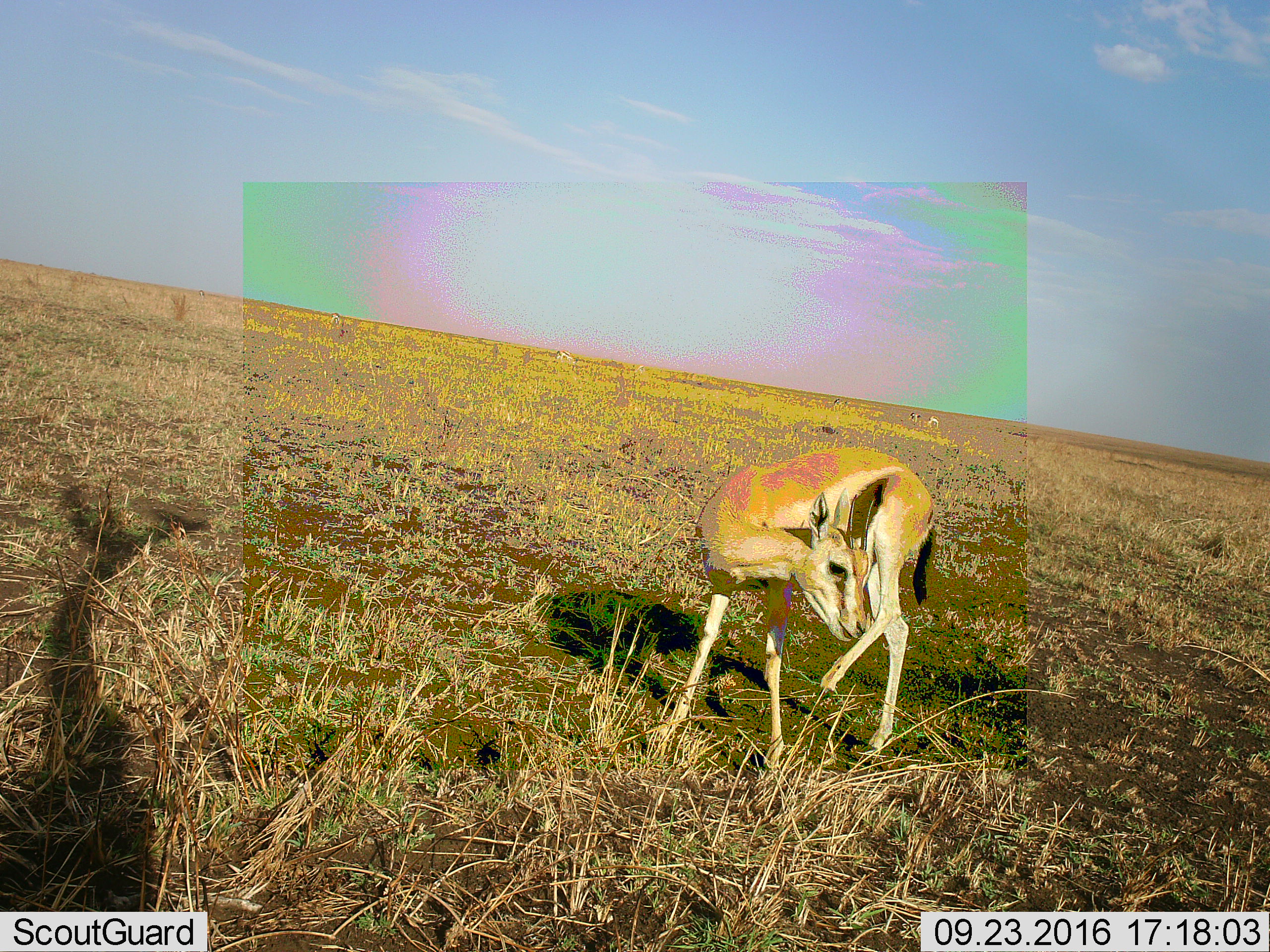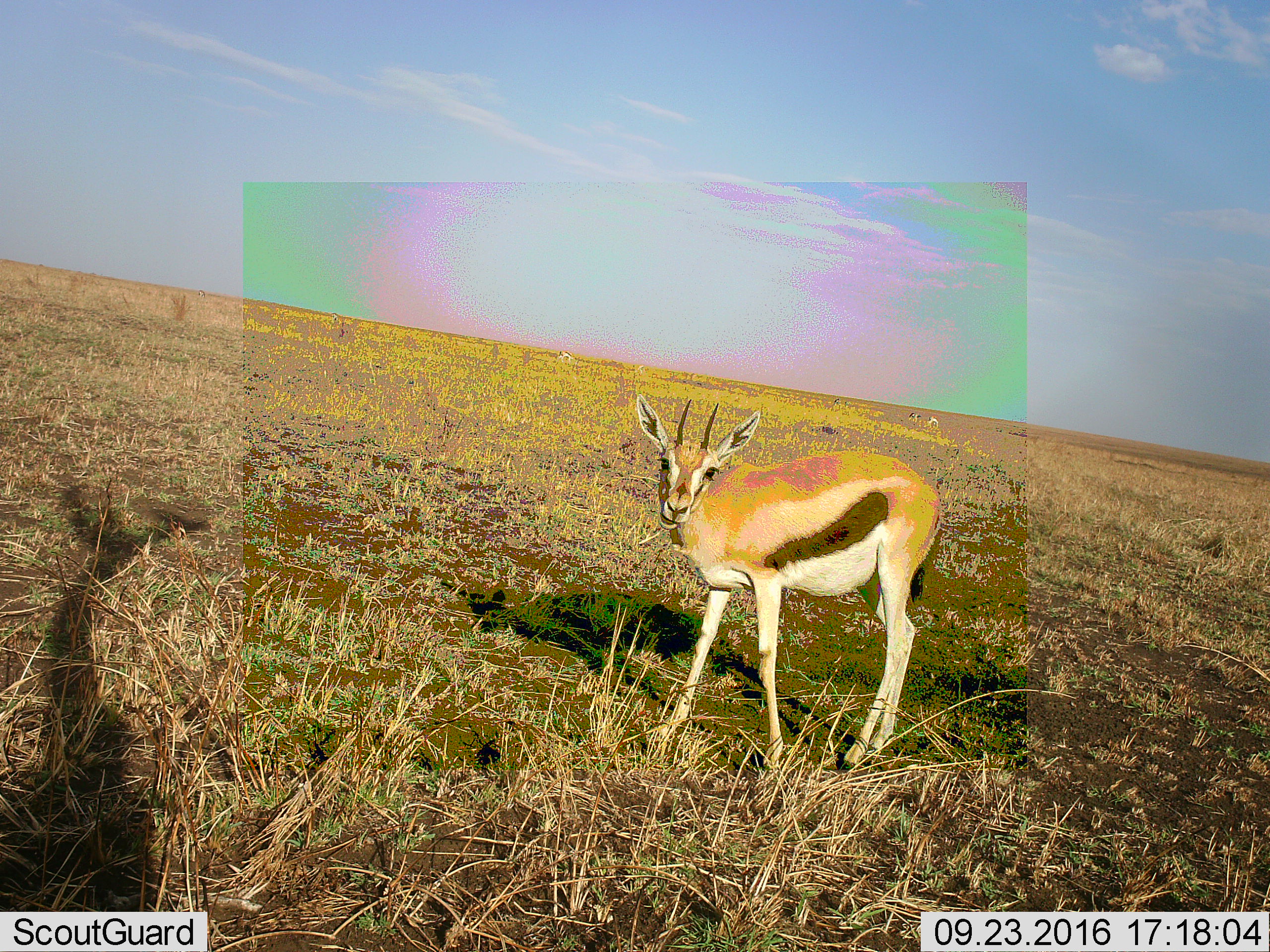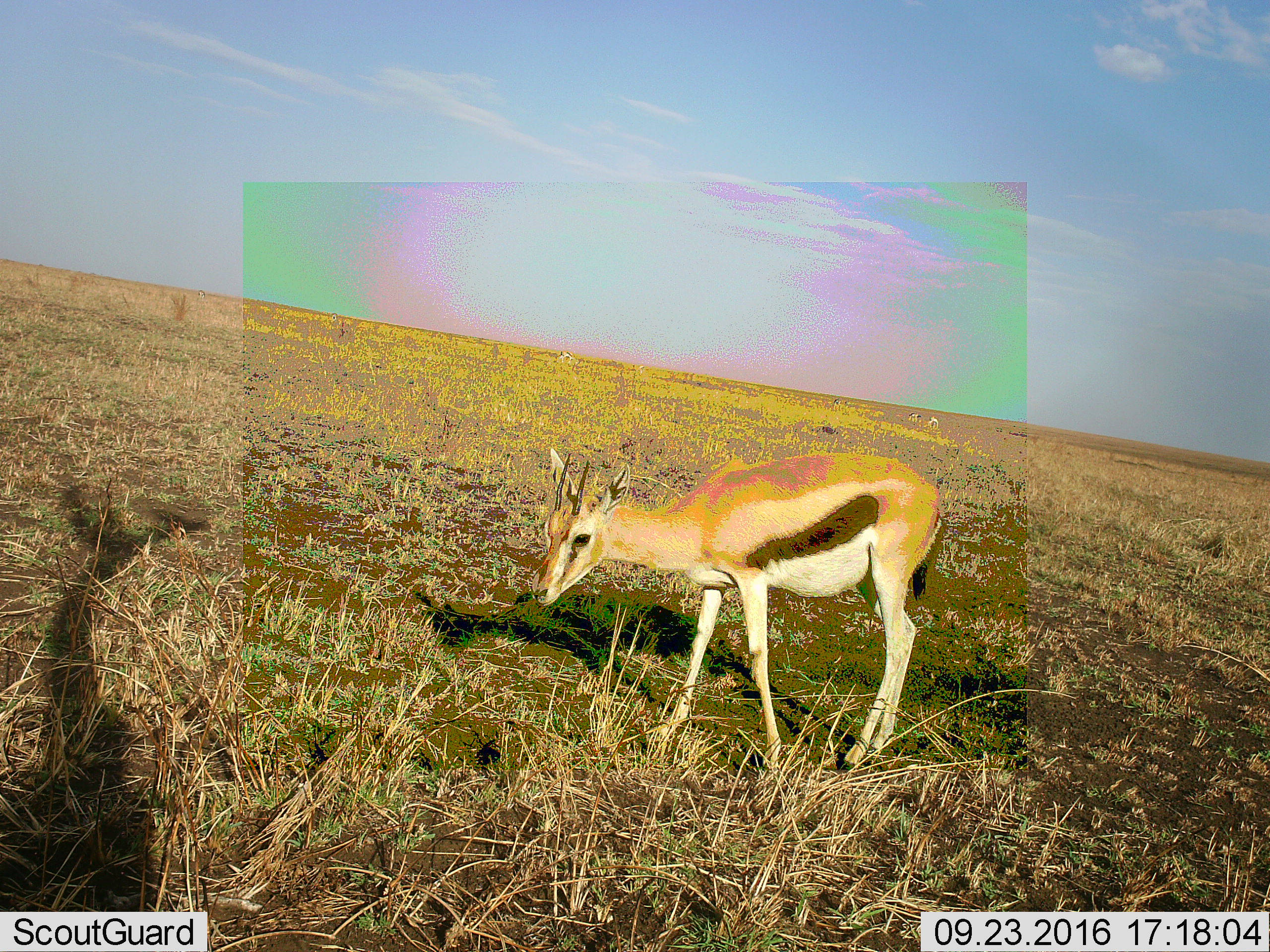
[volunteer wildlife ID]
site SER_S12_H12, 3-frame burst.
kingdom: Animalia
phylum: Chordata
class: Mammalia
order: Artiodactyla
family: Bovidae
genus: Eudorcas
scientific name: Eudorcas thomsonii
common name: thomson's gazelle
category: gazellethomsons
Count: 1.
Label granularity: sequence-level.